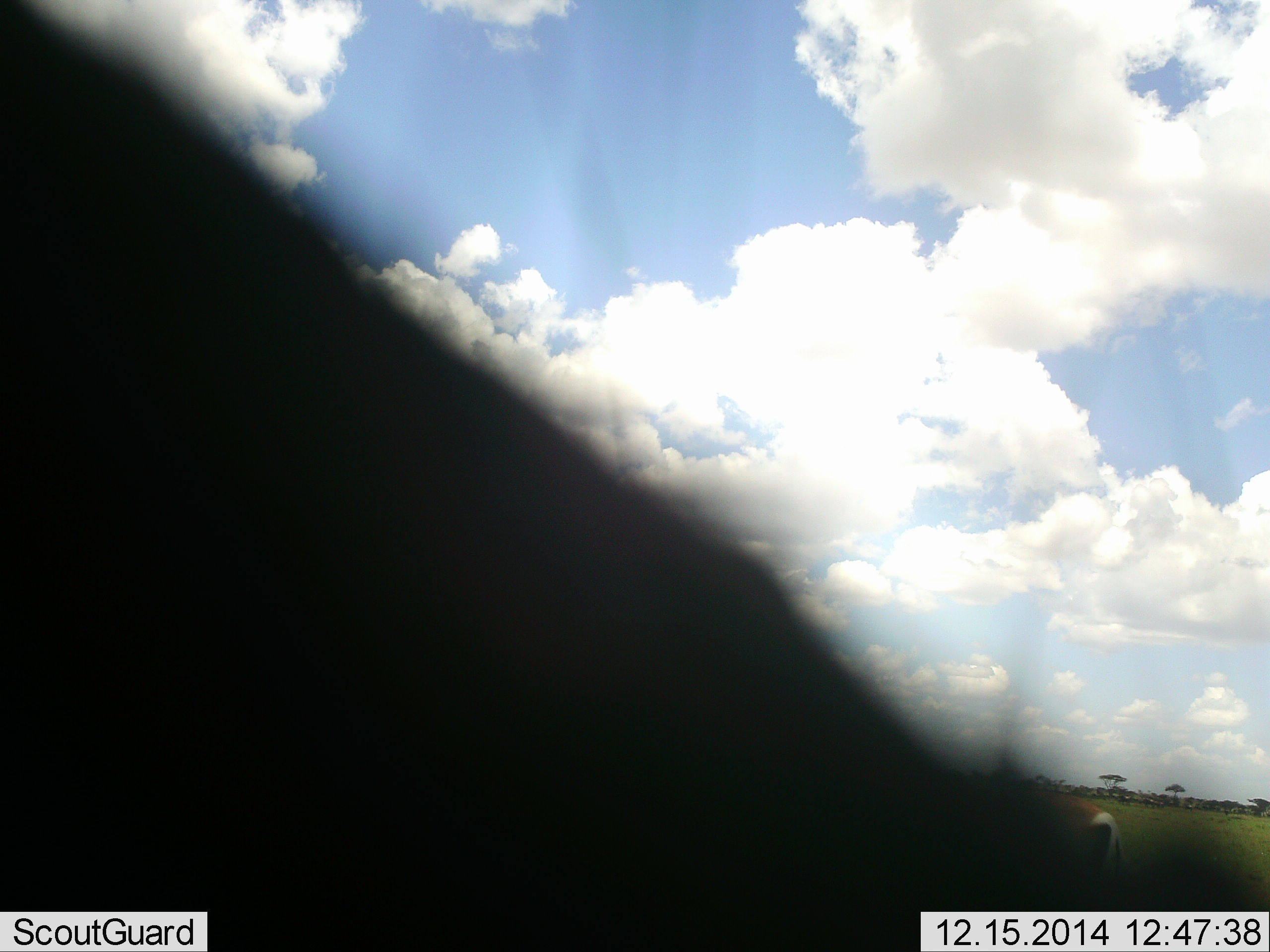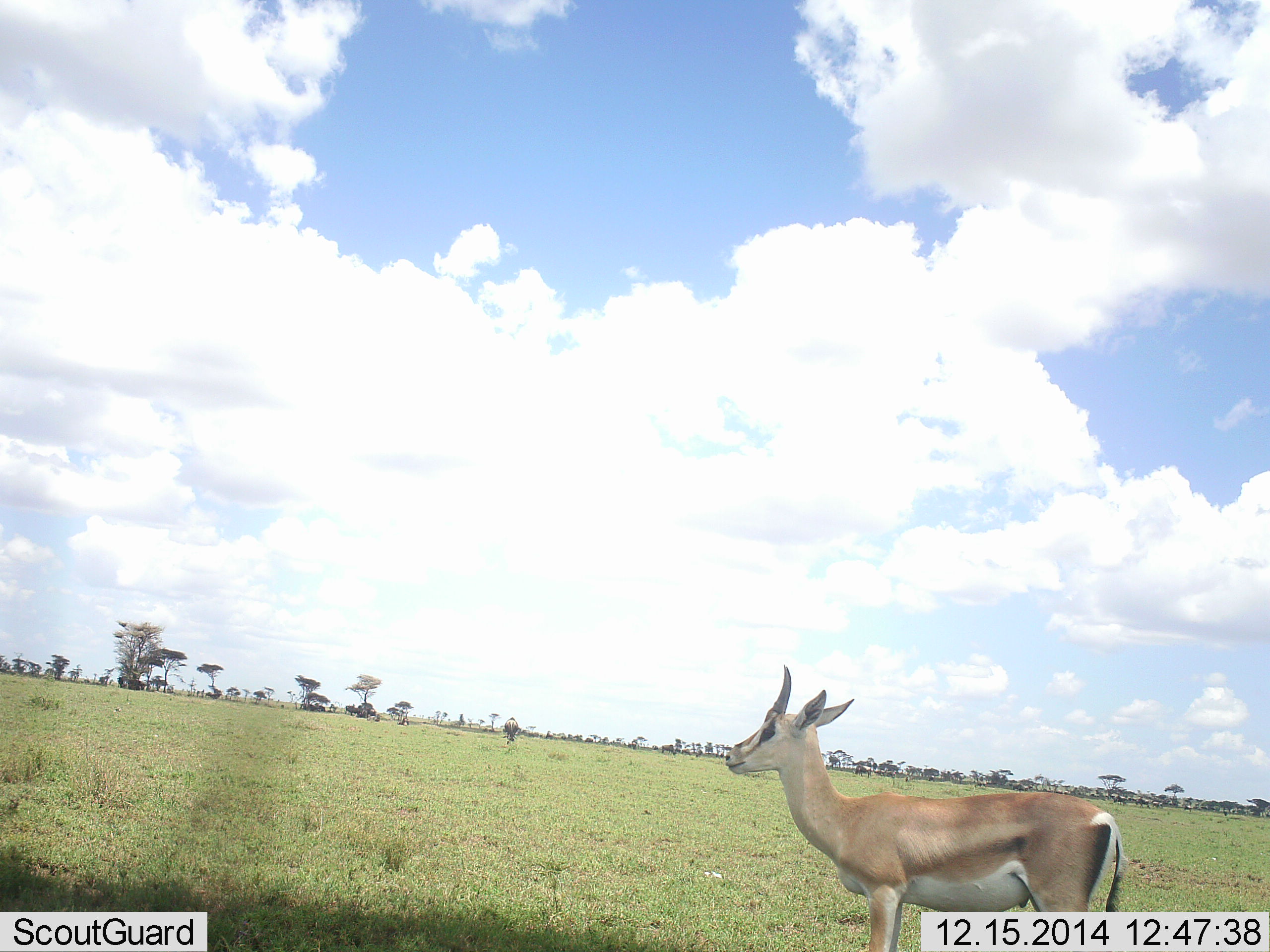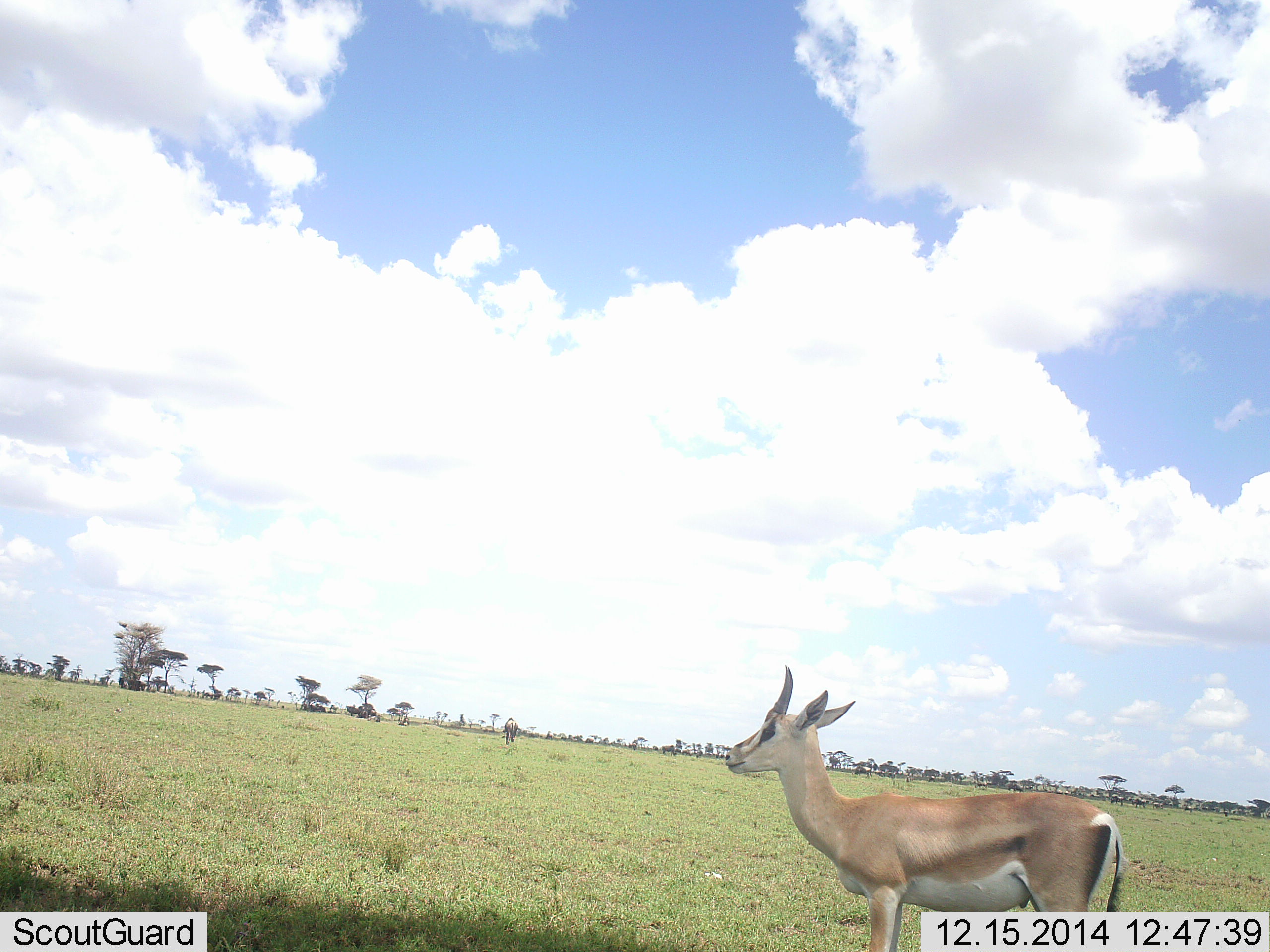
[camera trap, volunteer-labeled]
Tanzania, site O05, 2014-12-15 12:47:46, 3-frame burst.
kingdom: Animalia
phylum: Chordata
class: Mammalia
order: Artiodactyla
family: Bovidae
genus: Nanger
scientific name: Nanger granti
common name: grant's gazelle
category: gazellegrants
Gazellegrants (grant's gazelle) (Nanger granti), count 2. Behavior (volunteer vote fractions): standing 91%, resting 0%, moving 36%, interacting 0%. Young present (vote fraction): 9%. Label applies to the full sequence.